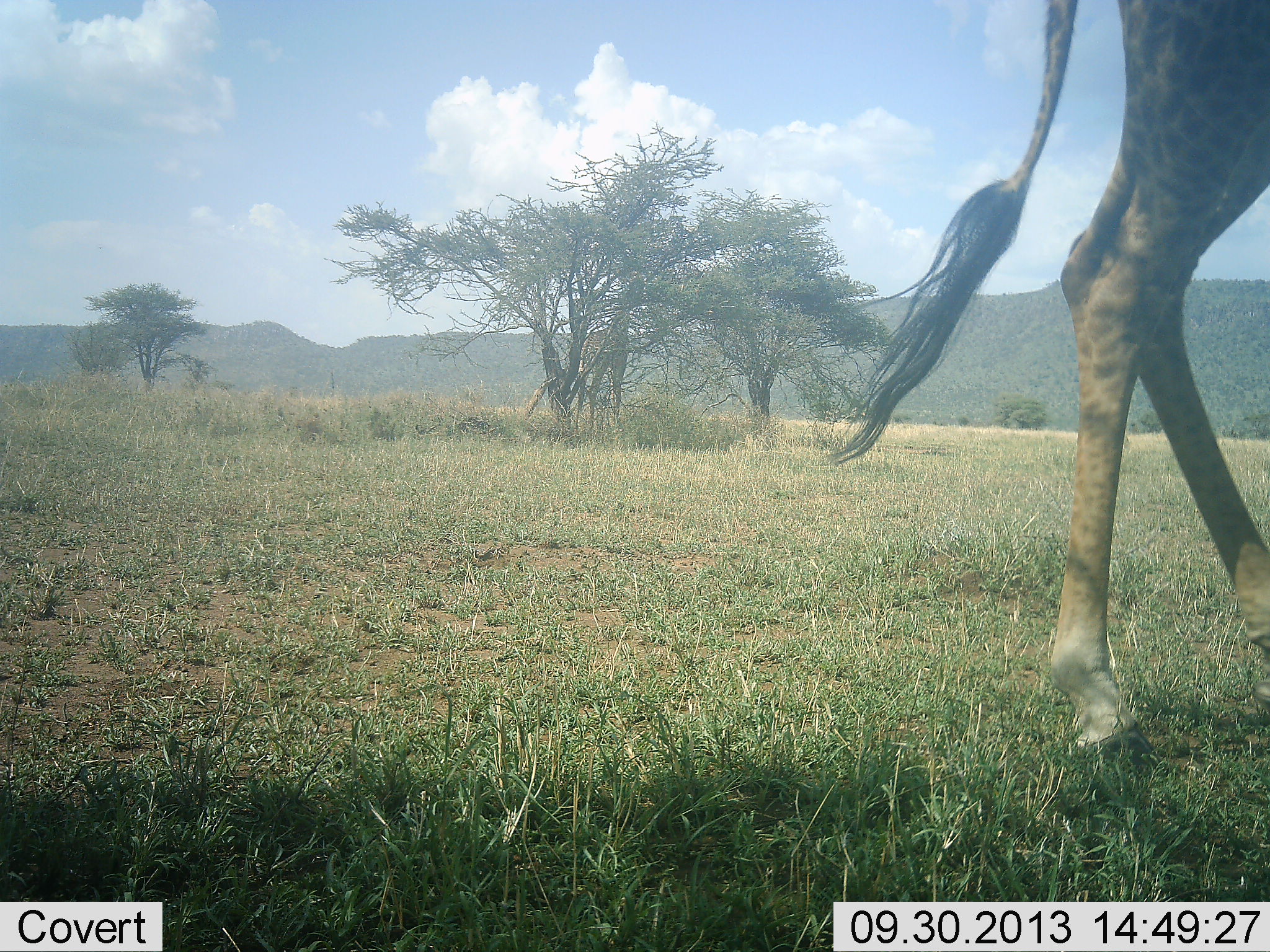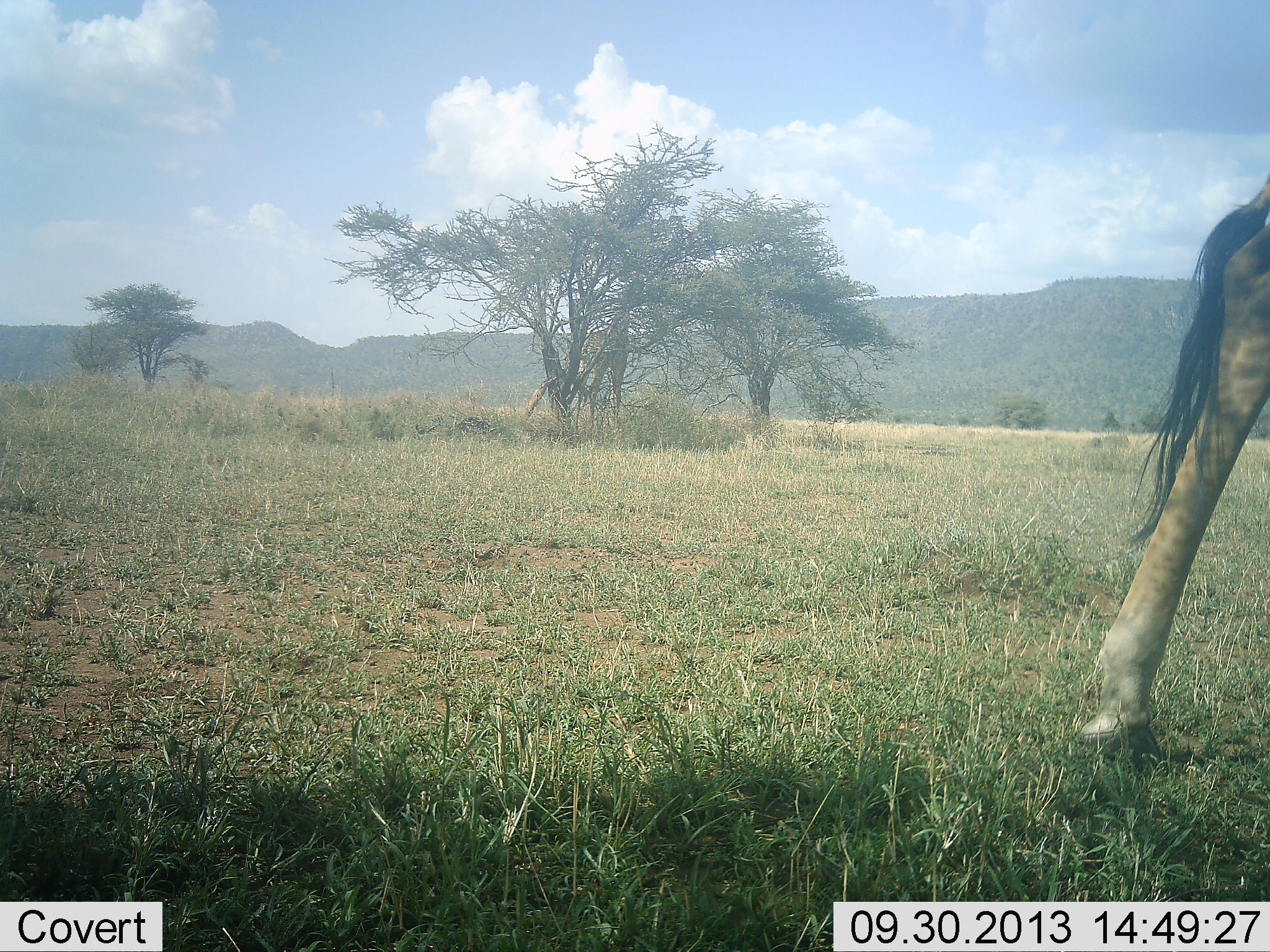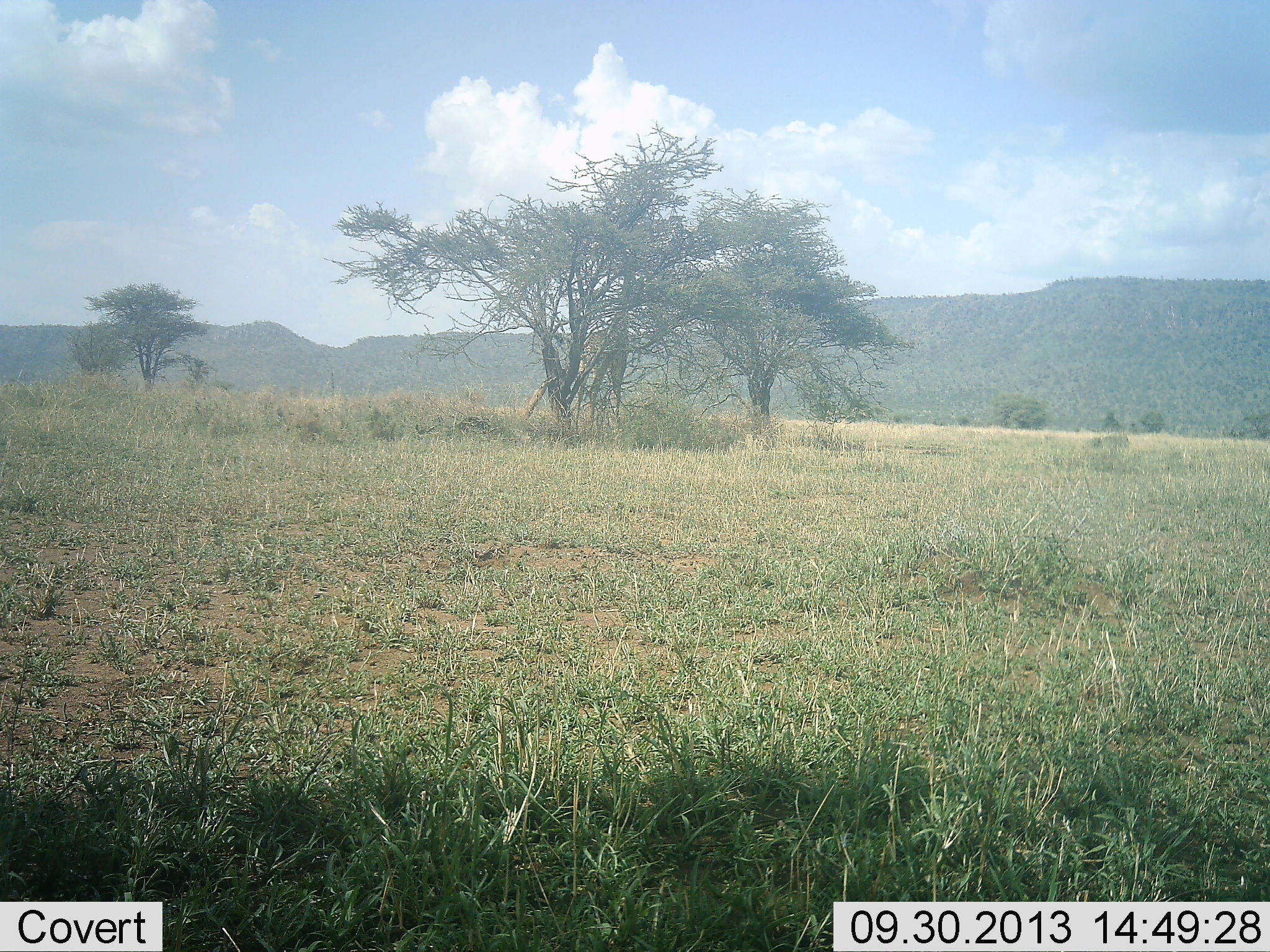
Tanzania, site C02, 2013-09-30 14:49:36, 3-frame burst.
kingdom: Animalia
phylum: Chordata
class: Mammalia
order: Artiodactyla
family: Giraffidae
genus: Giraffa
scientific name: Giraffa camelopardalis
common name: giraffe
Giraffe (Giraffa camelopardalis), count 1. Behavior (volunteer vote fractions): standing 10%, resting 0%, moving 93%, interacting 0%. Young present (vote fraction): 0%. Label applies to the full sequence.